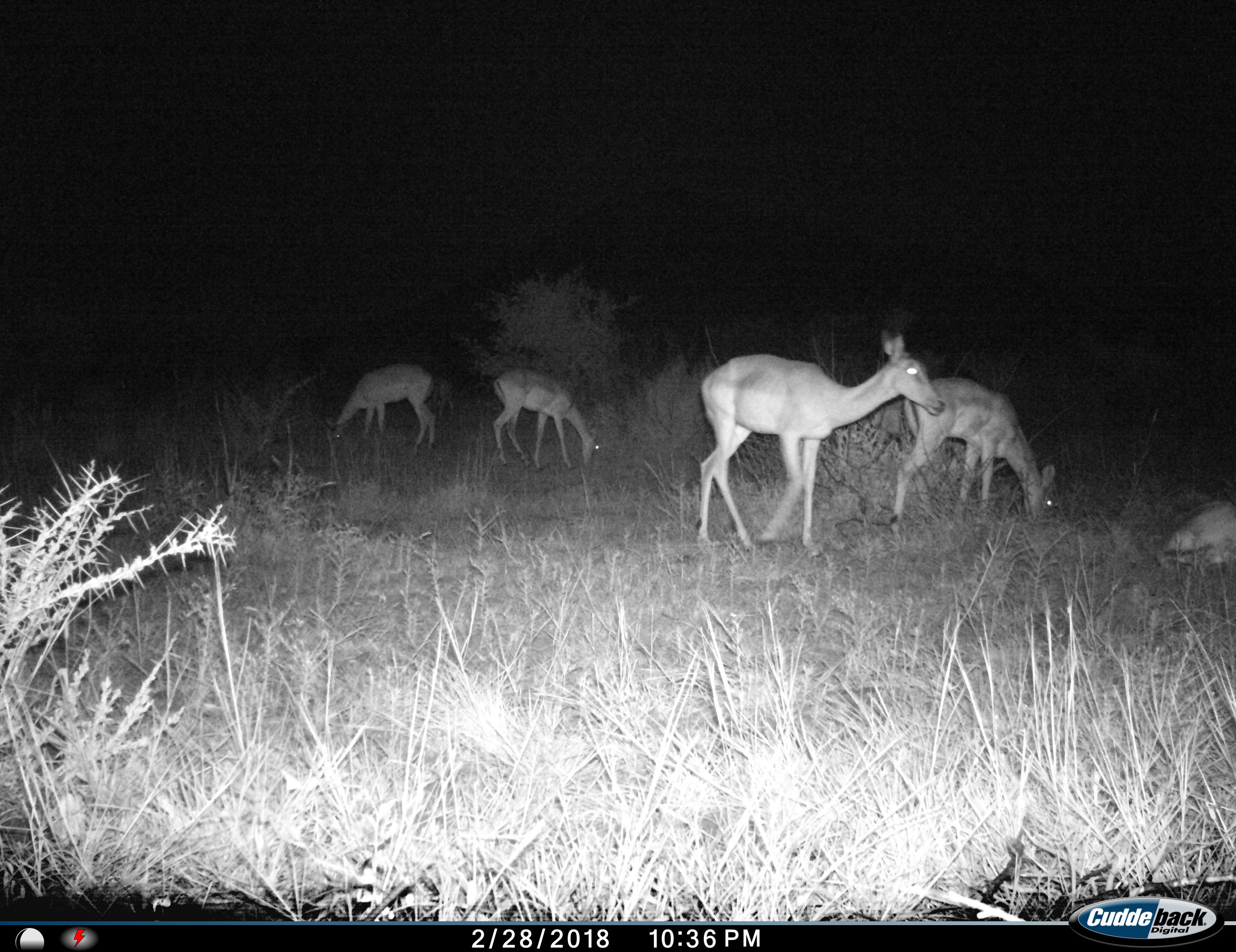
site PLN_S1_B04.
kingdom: Animalia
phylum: Chordata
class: Mammalia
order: Artiodactyla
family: Bovidae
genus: Aepyceros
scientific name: Aepyceros melampus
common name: impala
Impala (Aepyceros melampus), count 5. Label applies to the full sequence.